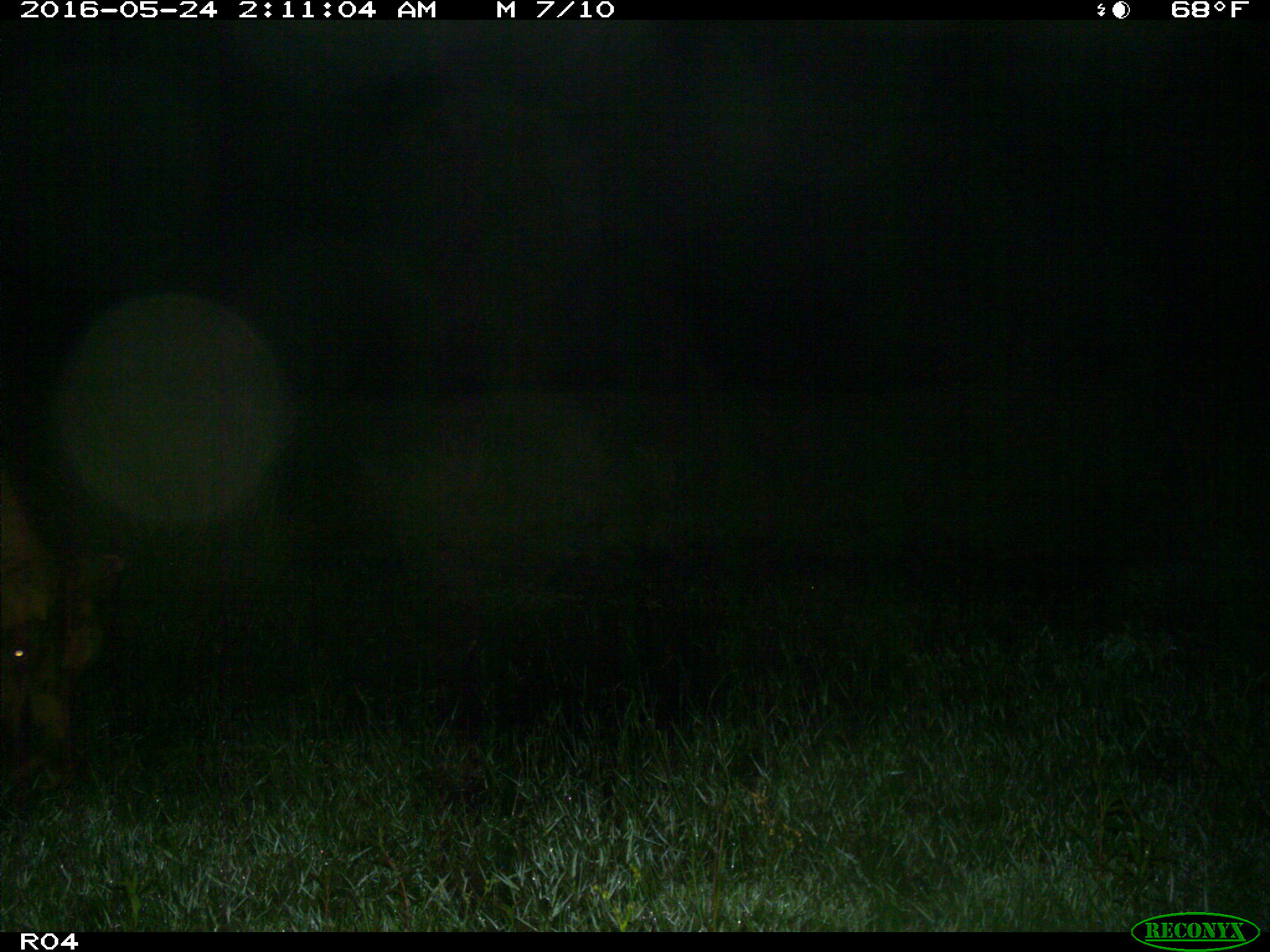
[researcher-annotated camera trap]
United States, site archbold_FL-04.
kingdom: Animalia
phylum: Chordata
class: Mammalia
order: Artiodactyla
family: Bovidae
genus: Bos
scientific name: Bos taurus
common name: domestic cow